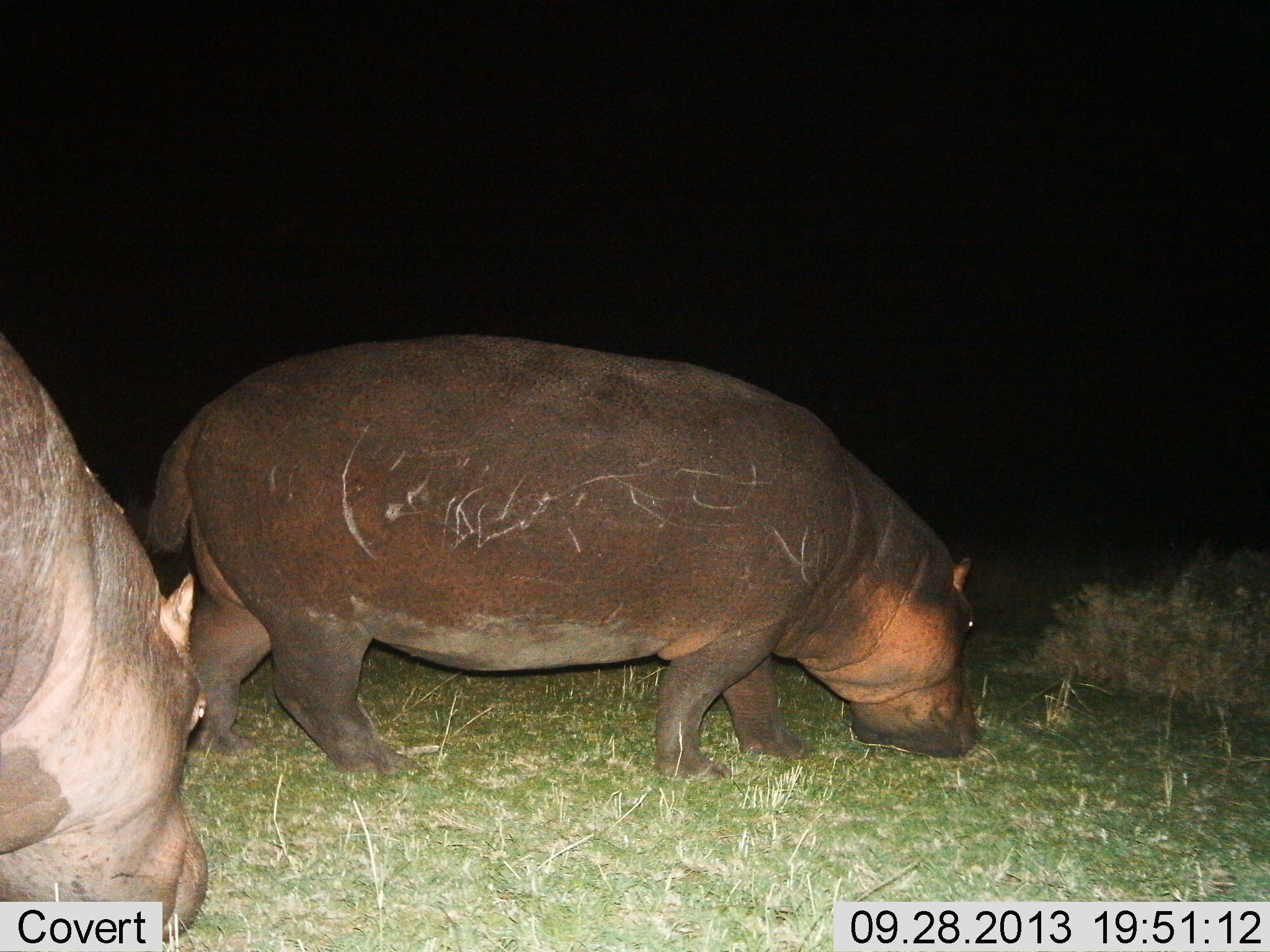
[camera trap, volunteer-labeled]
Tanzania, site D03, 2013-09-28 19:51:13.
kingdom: Animalia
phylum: Chordata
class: Mammalia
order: Artiodactyla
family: Hippopotamidae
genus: Hippopotamus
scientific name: Hippopotamus amphibius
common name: hippopotamus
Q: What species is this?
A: Hippopotamus (Hippopotamus amphibius).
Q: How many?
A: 2.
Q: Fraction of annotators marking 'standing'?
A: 10%.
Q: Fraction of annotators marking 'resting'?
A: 0%.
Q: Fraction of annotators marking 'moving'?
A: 20%.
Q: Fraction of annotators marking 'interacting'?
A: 0%.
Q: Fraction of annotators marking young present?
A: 0%.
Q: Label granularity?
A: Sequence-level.